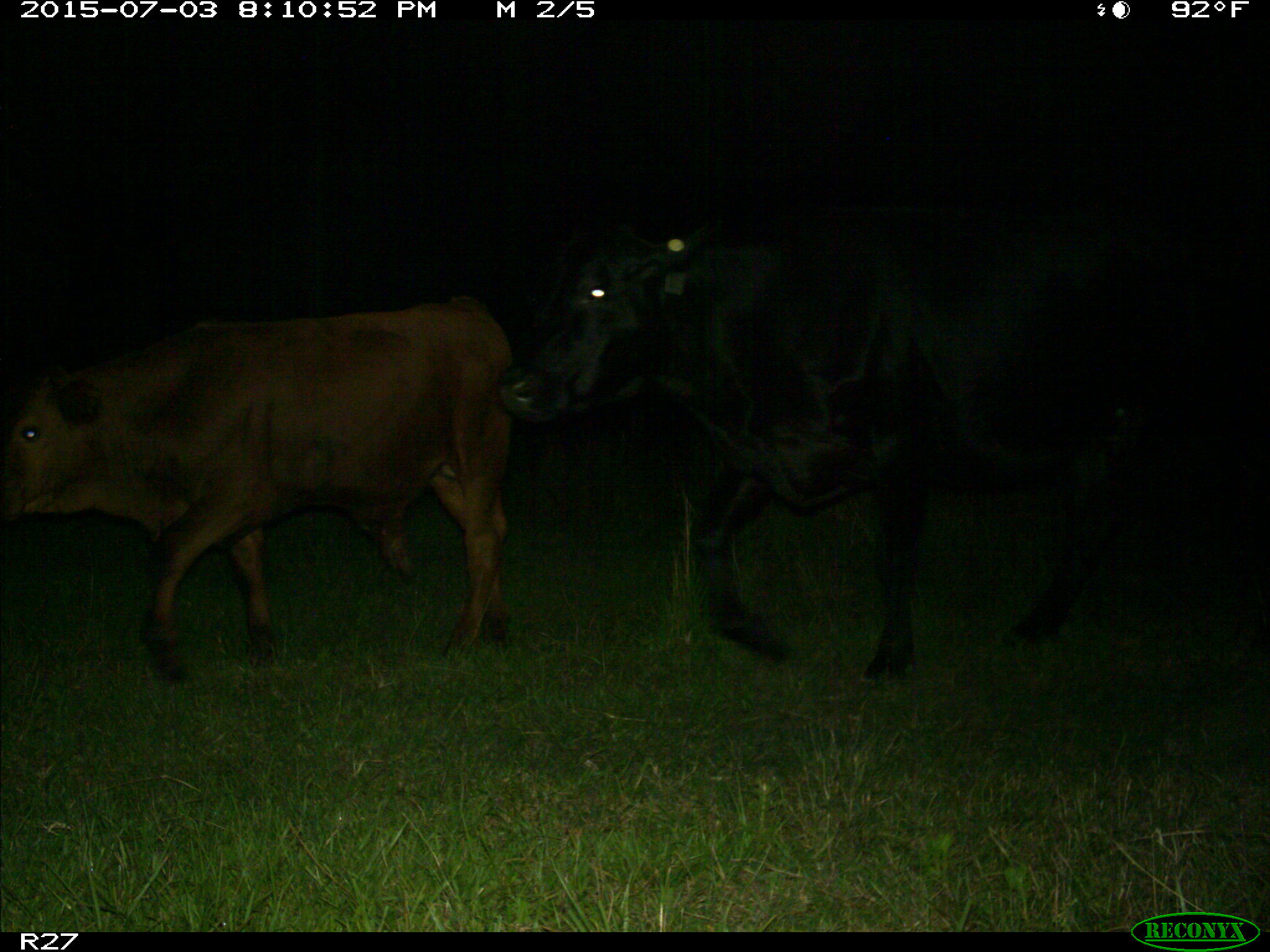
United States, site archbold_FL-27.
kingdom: Animalia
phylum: Chordata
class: Mammalia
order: Artiodactyla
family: Bovidae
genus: Bos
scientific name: Bos taurus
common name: domestic cow